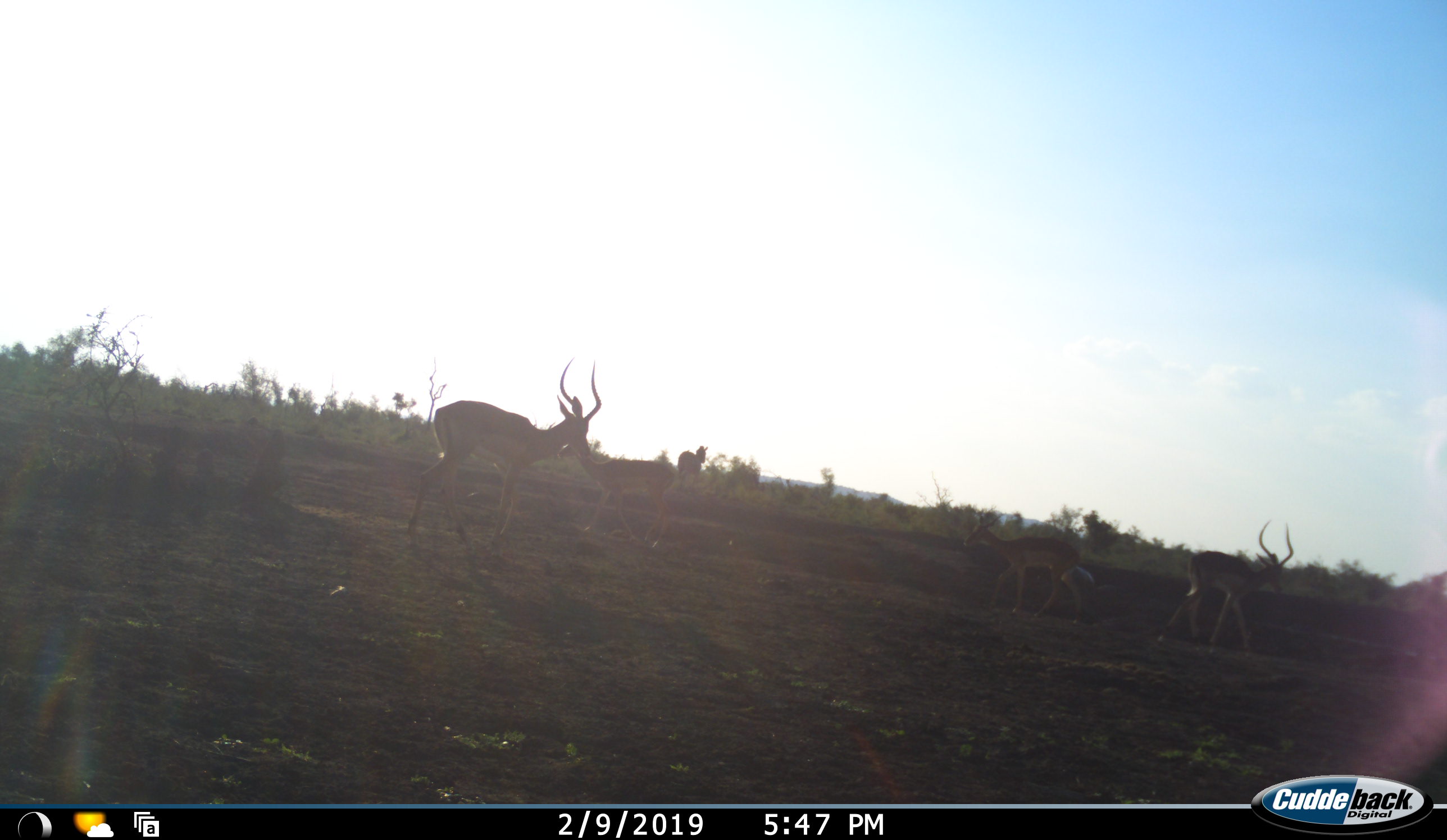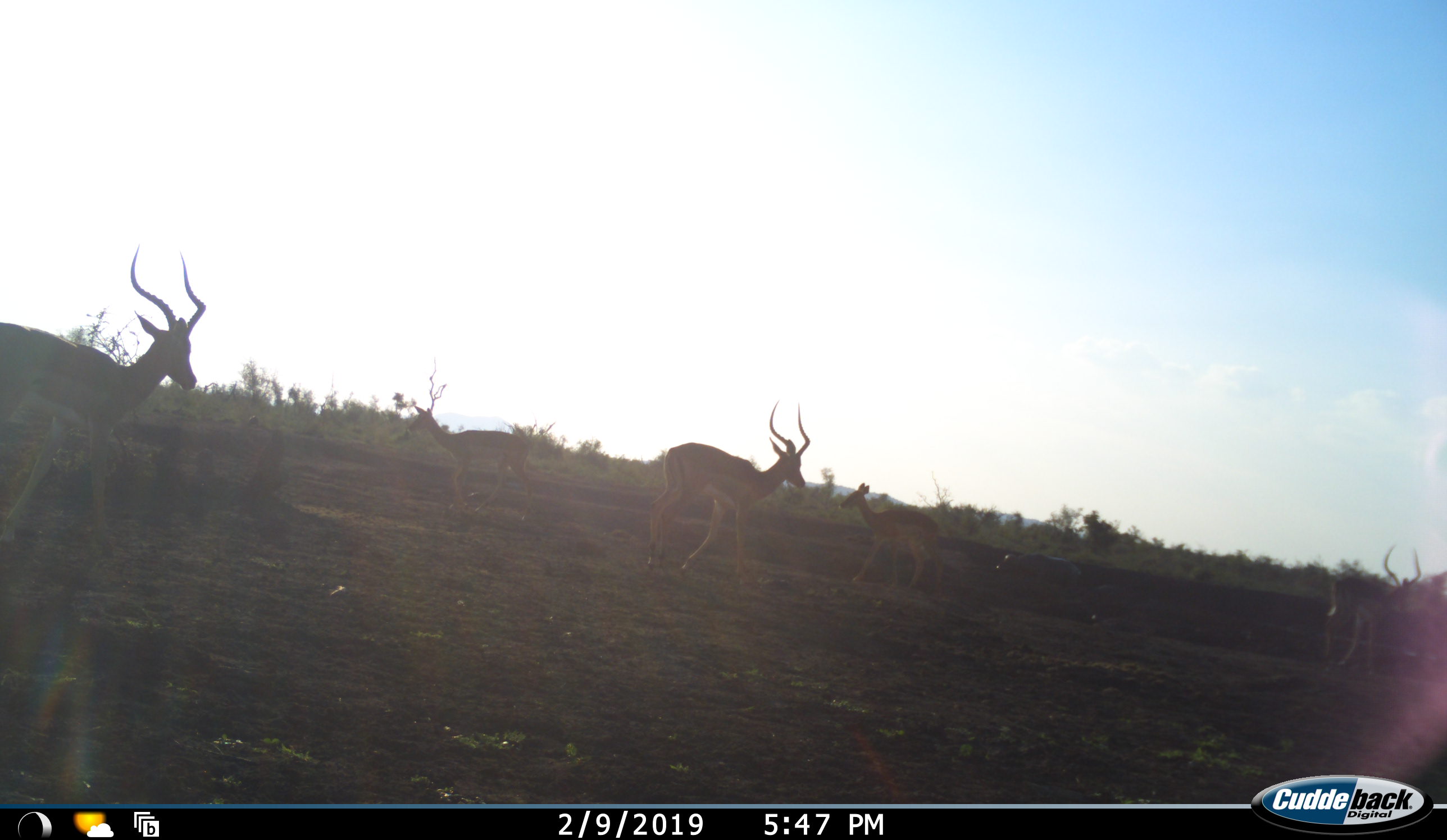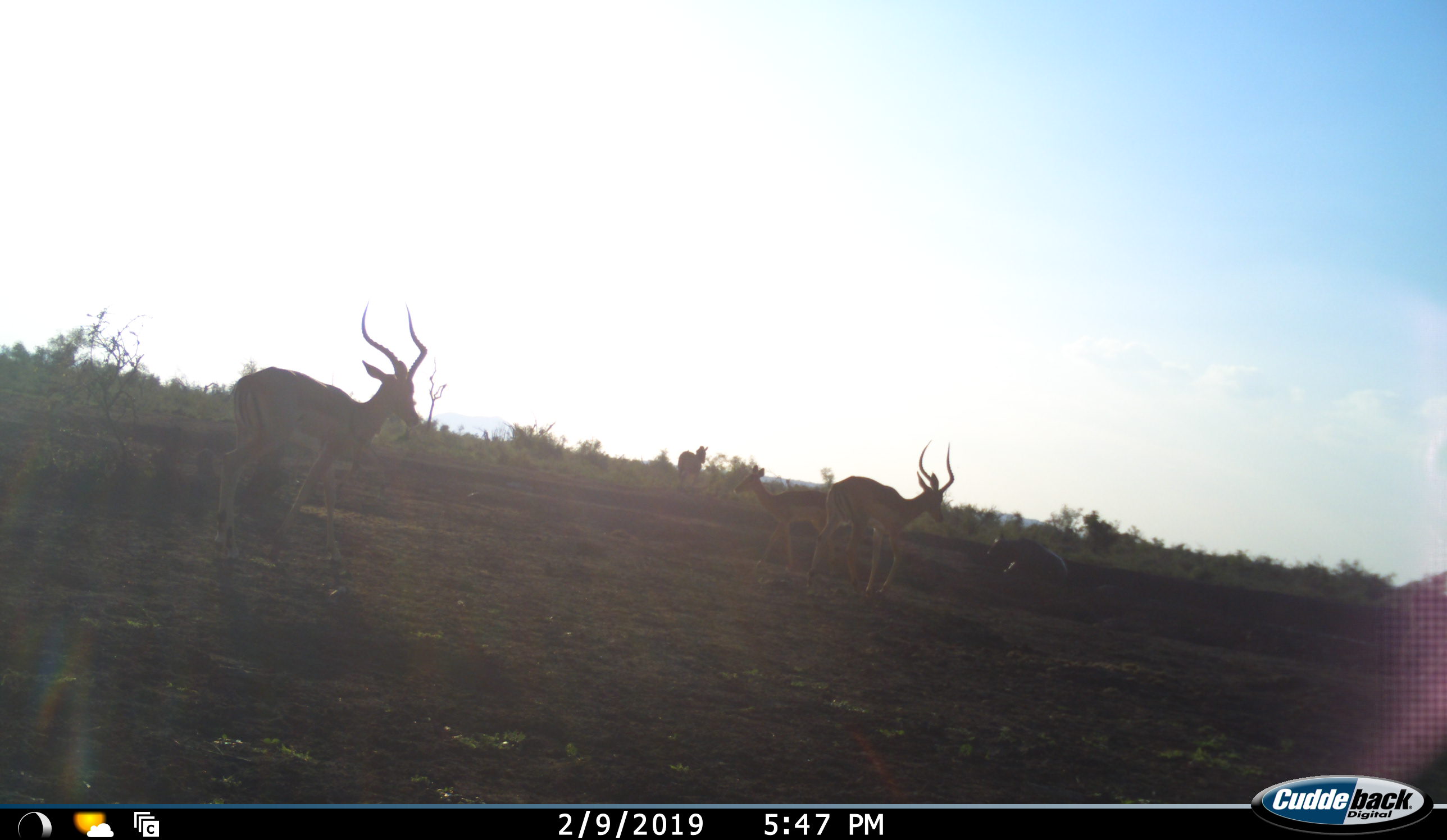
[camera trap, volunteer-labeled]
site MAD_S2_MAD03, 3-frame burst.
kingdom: Animalia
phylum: Chordata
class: Mammalia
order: Artiodactyla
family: Bovidae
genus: Aepyceros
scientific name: Aepyceros melampus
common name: impala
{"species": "impala (Aepyceros melampus)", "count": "5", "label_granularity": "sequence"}